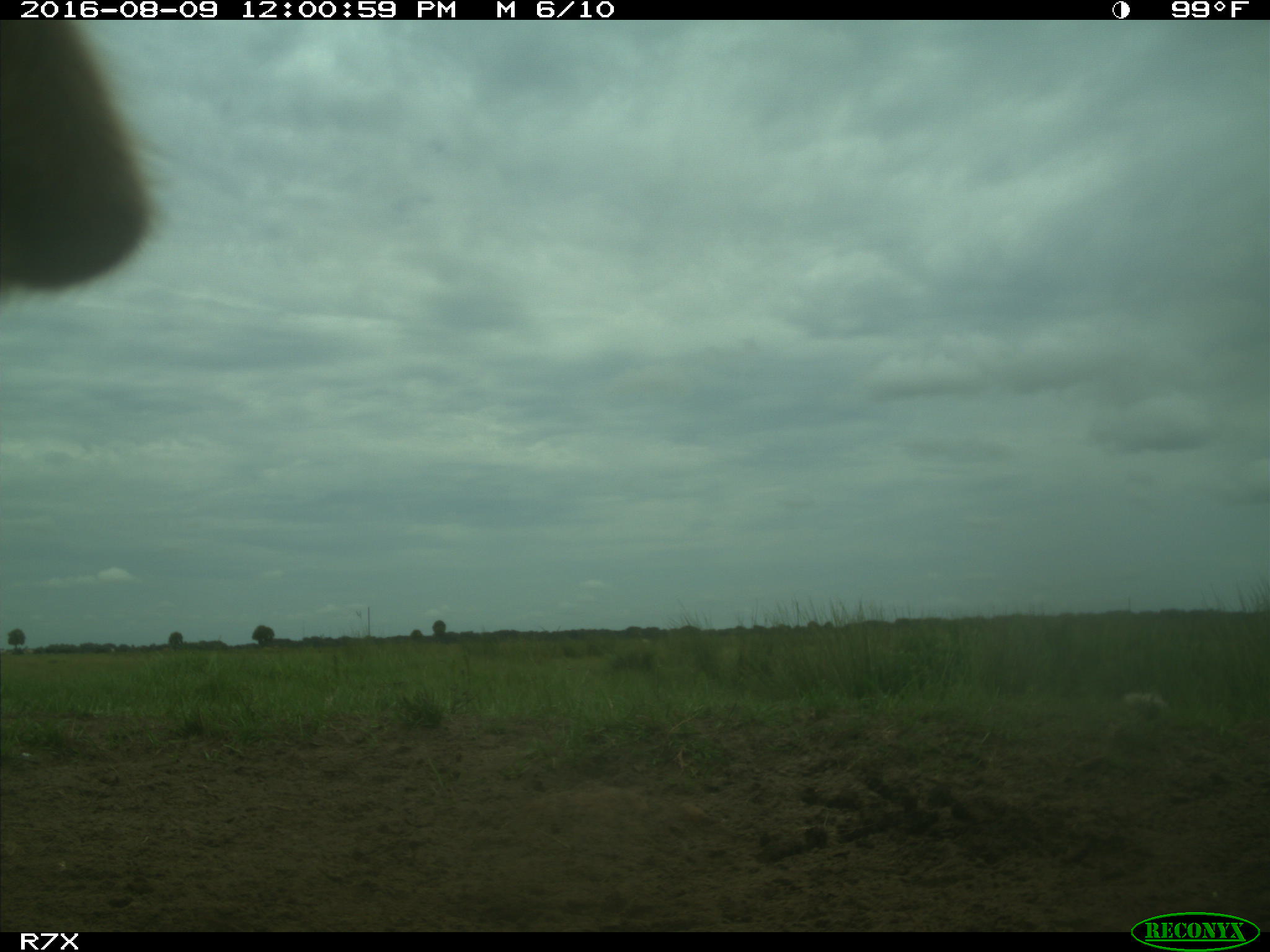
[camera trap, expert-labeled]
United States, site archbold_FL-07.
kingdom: Animalia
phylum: Chordata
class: Mammalia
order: Artiodactyla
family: Bovidae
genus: Bos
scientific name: Bos taurus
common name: domestic cow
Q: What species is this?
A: Bos taurus (domestic cow).